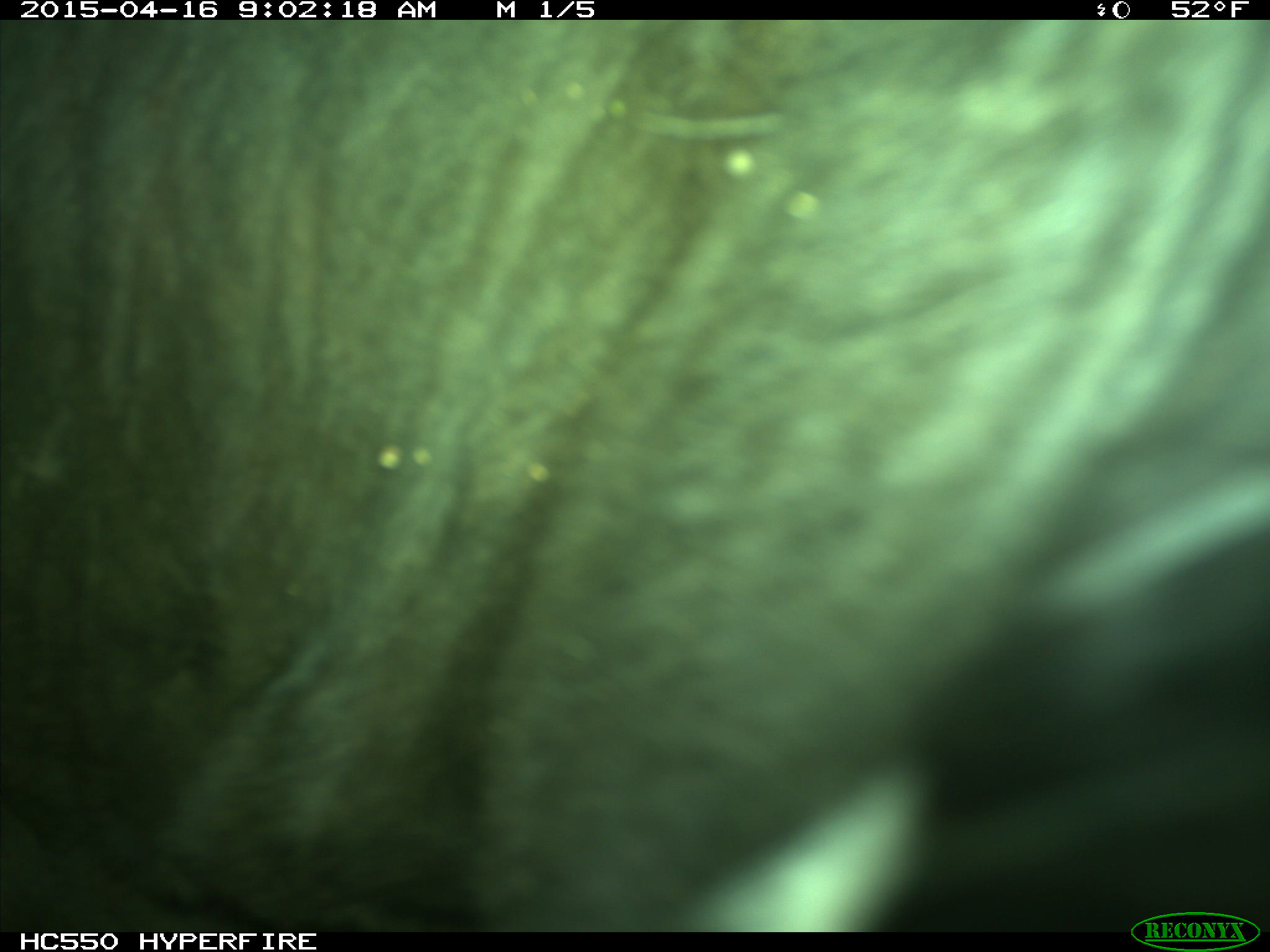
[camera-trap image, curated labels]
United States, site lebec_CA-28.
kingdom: Animalia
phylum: Chordata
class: Mammalia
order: Artiodactyla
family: Bovidae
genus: Bos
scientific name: Bos taurus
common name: domestic cow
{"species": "Bos taurus (domestic cow)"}